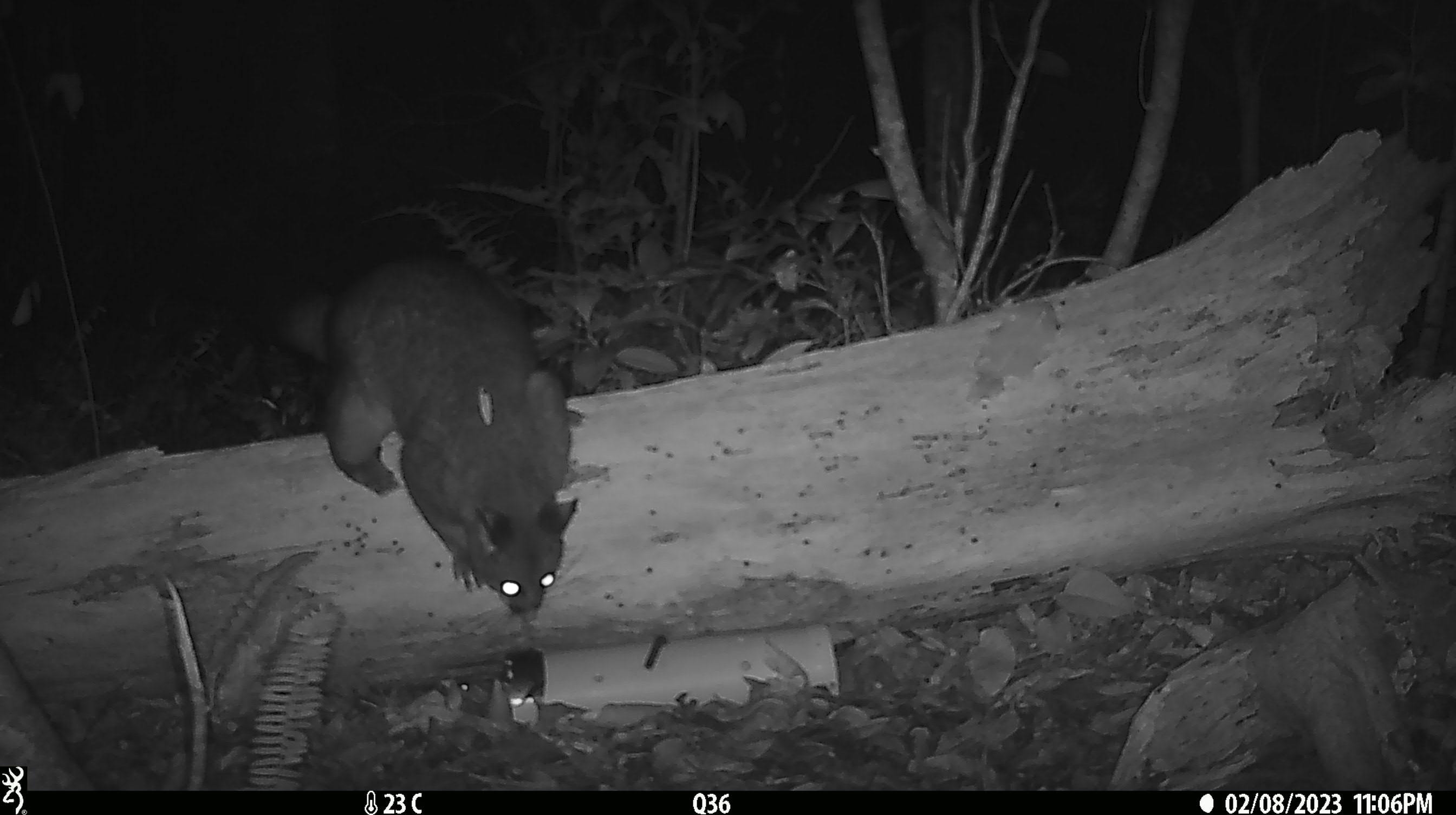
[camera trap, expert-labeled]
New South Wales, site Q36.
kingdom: Animalia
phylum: Chordata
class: Mammalia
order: Diprotodontia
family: Phalangeridae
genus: Trichosurus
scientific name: Trichosurus vulpecula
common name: common brushtail possum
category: possum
Possum (common brushtail possum) (Trichosurus vulpecula).